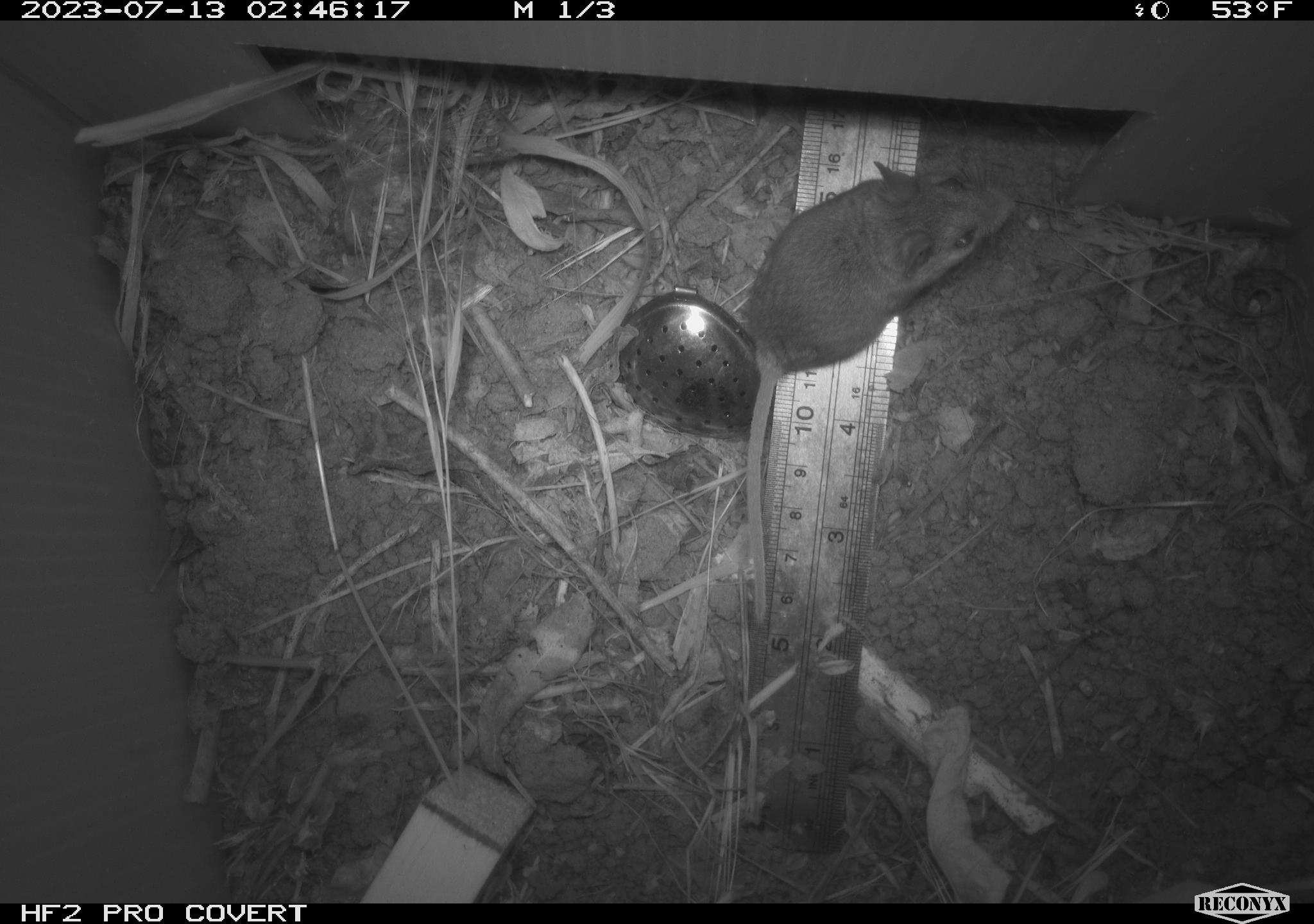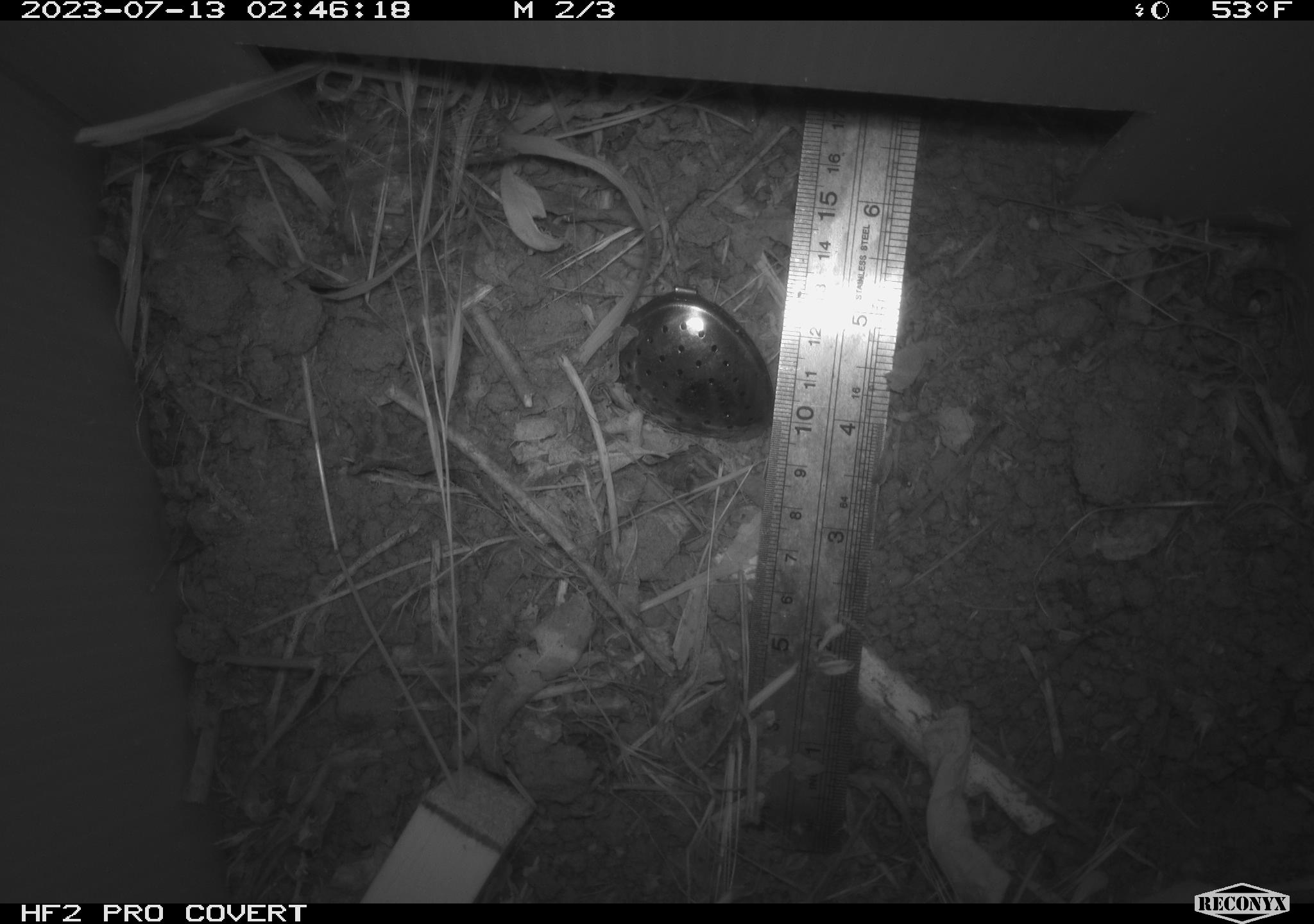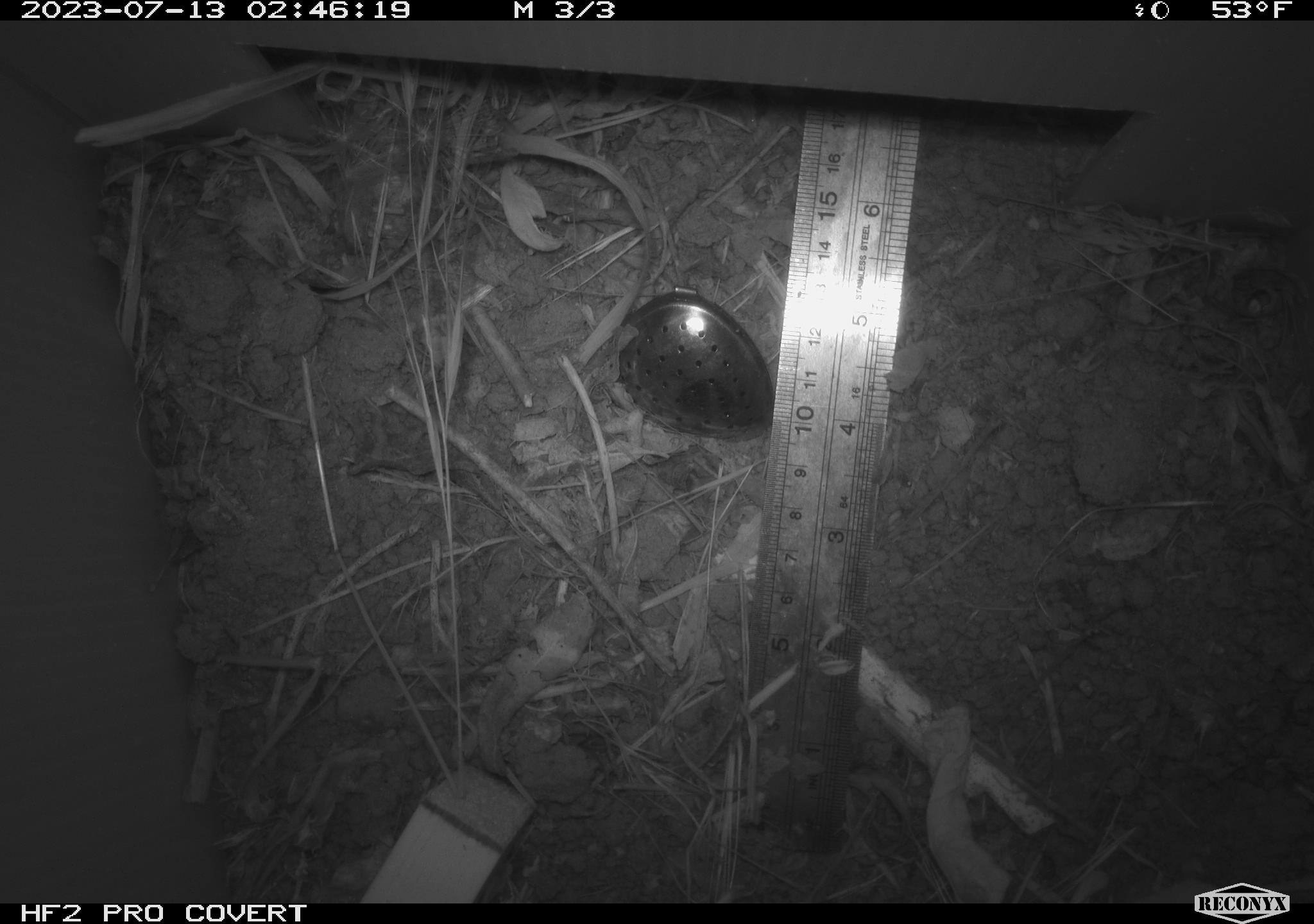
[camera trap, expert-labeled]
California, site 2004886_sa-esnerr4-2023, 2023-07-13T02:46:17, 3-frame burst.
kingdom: Animalia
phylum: Chordata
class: Mammalia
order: Rodentia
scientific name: Rodentia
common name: mouse species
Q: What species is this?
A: Mouse species (Rodentia).